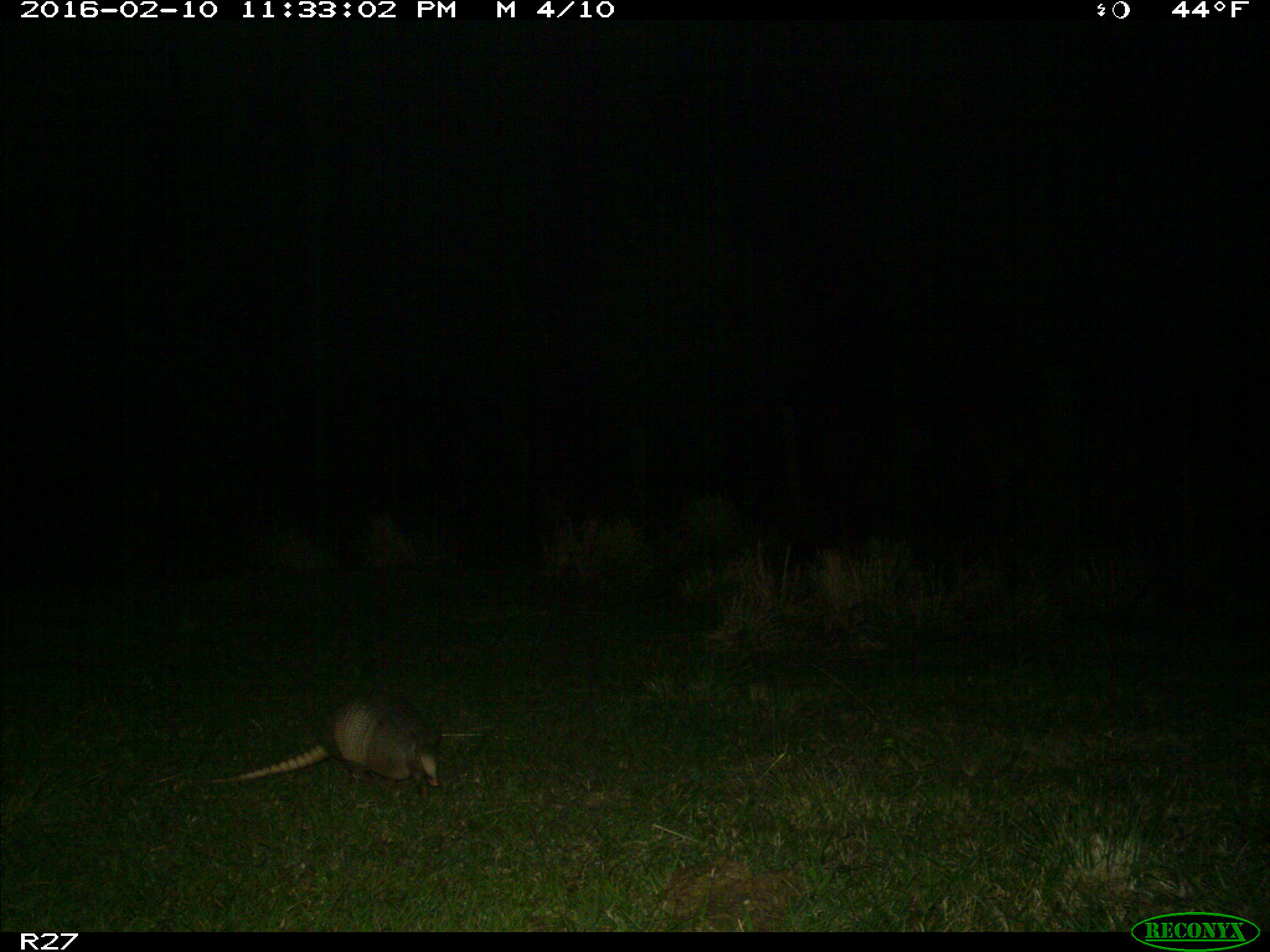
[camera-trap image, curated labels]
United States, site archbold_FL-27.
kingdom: Animalia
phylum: Chordata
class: Mammalia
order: Cingulata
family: Dasypodidae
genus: Dasypus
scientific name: Dasypus novemcinctus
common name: nine-banded armadillo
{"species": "Dasypus novemcinctus (nine-banded armadillo)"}